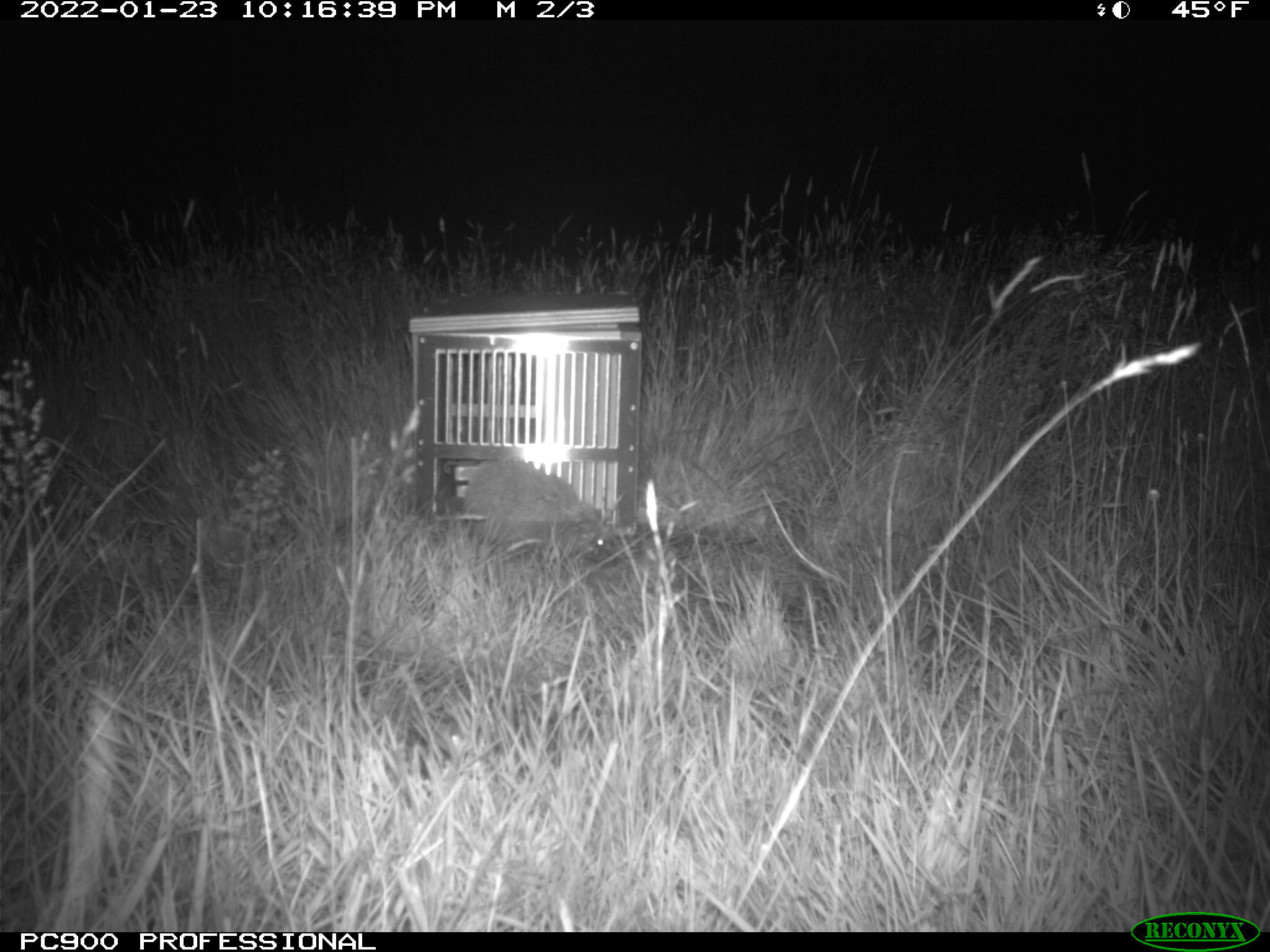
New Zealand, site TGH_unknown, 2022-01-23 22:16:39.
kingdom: Animalia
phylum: Chordata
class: Mammalia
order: Eulipotyphla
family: Erinaceidae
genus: Erinaceus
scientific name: Erinaceus europaeus europaeus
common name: european hedgehog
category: hedgehog